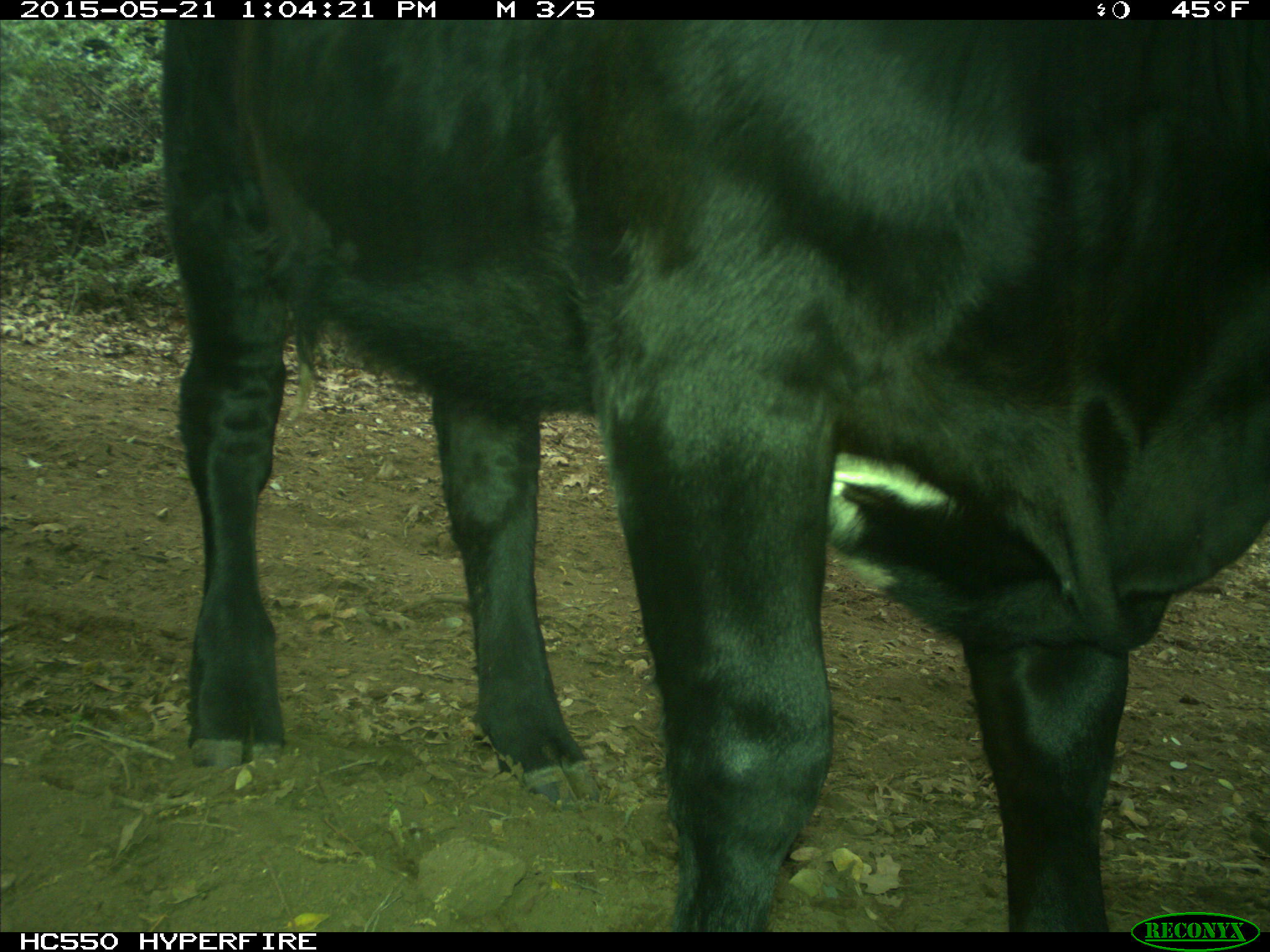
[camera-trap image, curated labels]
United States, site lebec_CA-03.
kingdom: Animalia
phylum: Chordata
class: Mammalia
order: Artiodactyla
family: Bovidae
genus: Bos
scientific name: Bos taurus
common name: domestic cow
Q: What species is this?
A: Bos taurus (domestic cow).